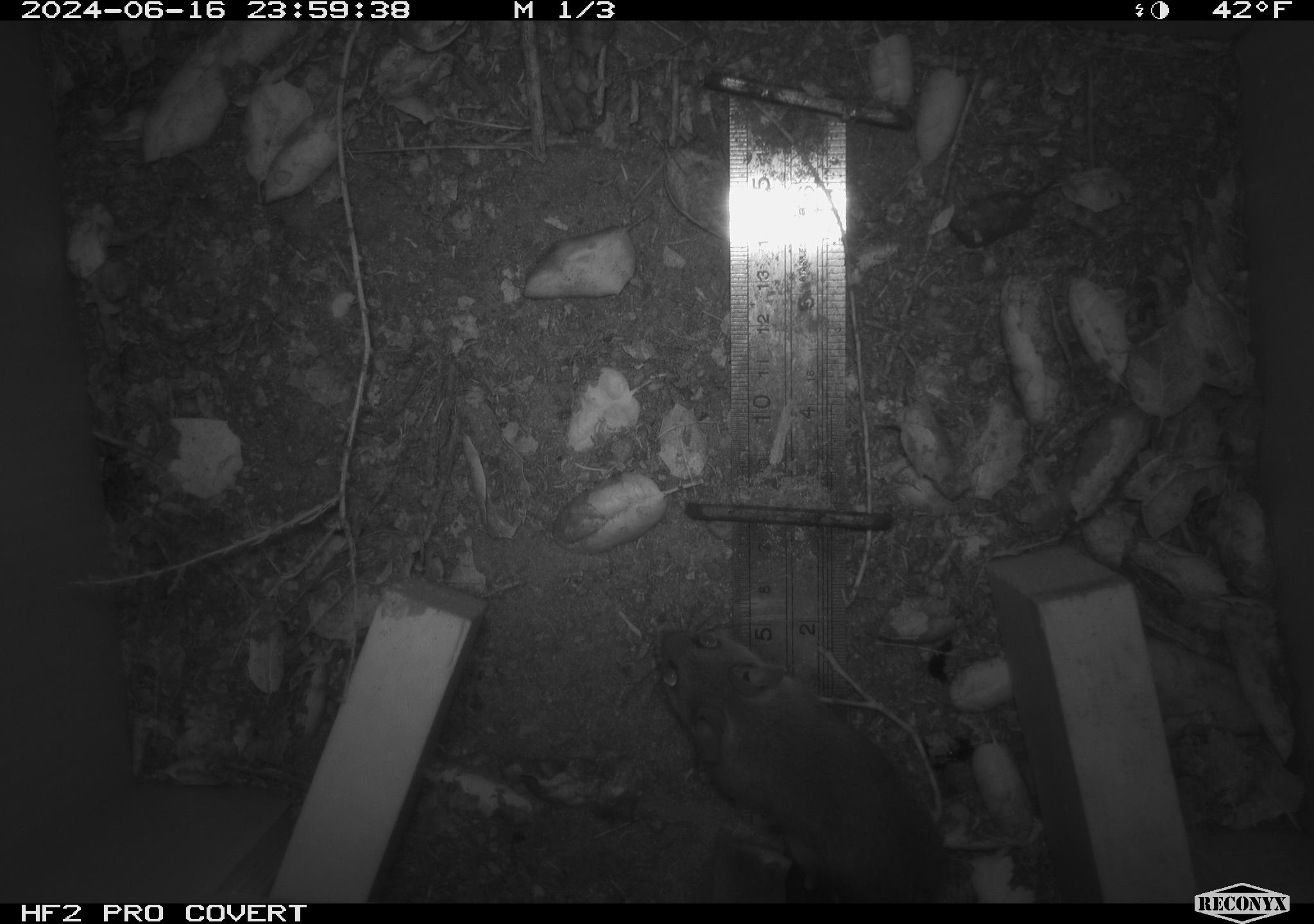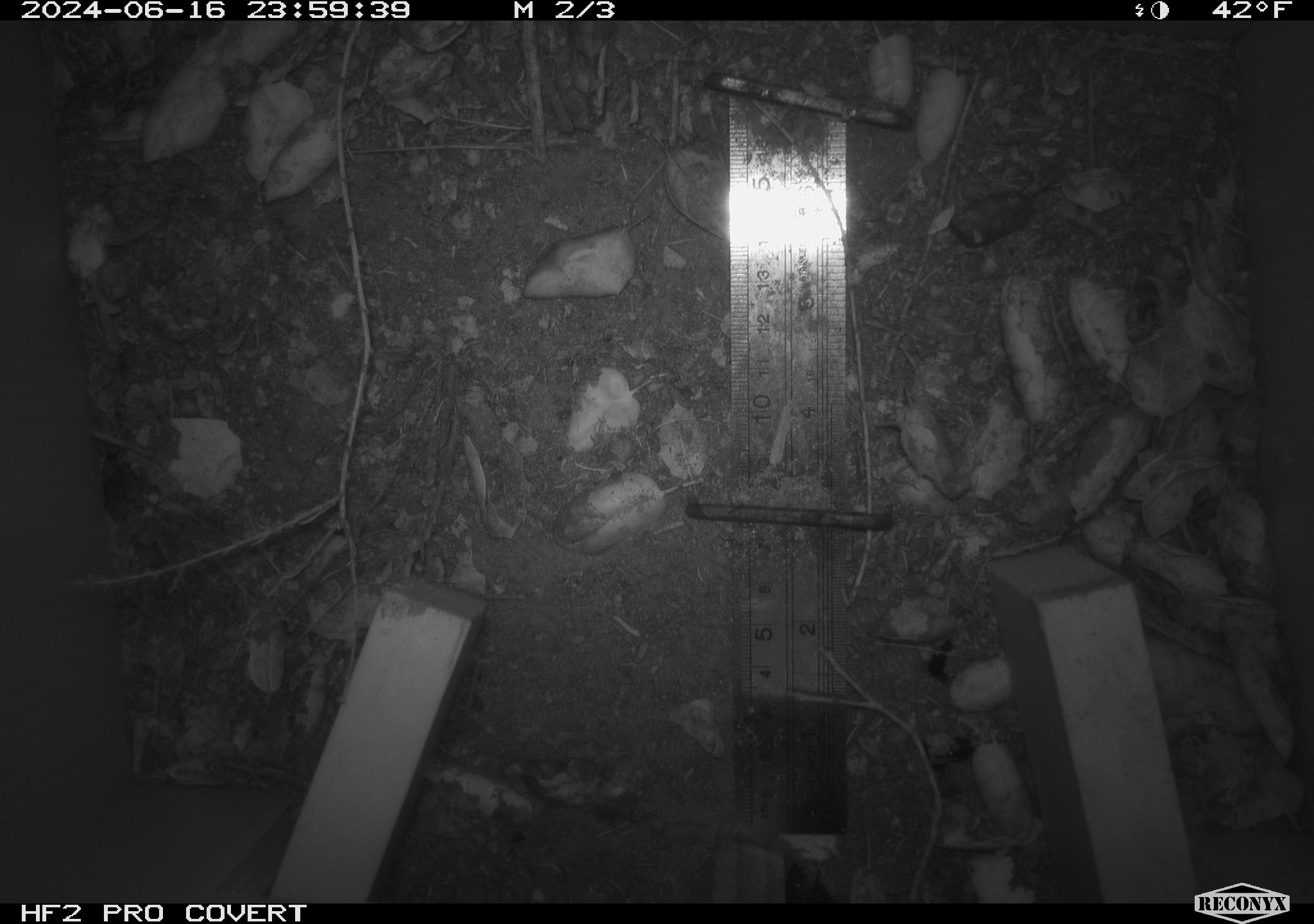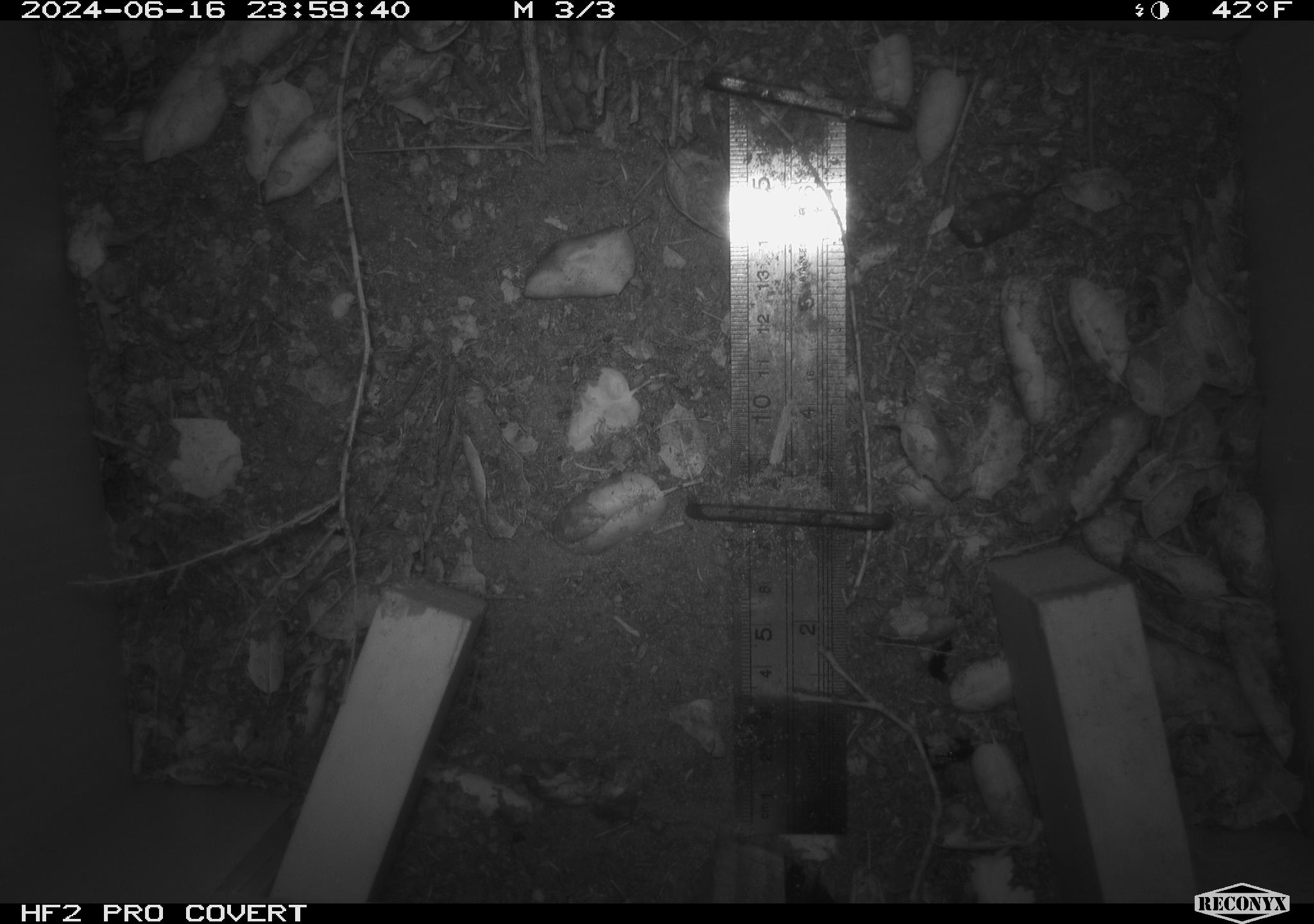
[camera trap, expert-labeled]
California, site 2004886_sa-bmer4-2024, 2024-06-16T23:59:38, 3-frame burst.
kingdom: Animalia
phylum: Chordata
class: Mammalia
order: Rodentia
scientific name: Rodentia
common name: woodrat or rat or mouse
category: woodrat or rat or mouse species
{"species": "woodrat or rat or mouse species (woodrat or rat or mouse) (Rodentia)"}